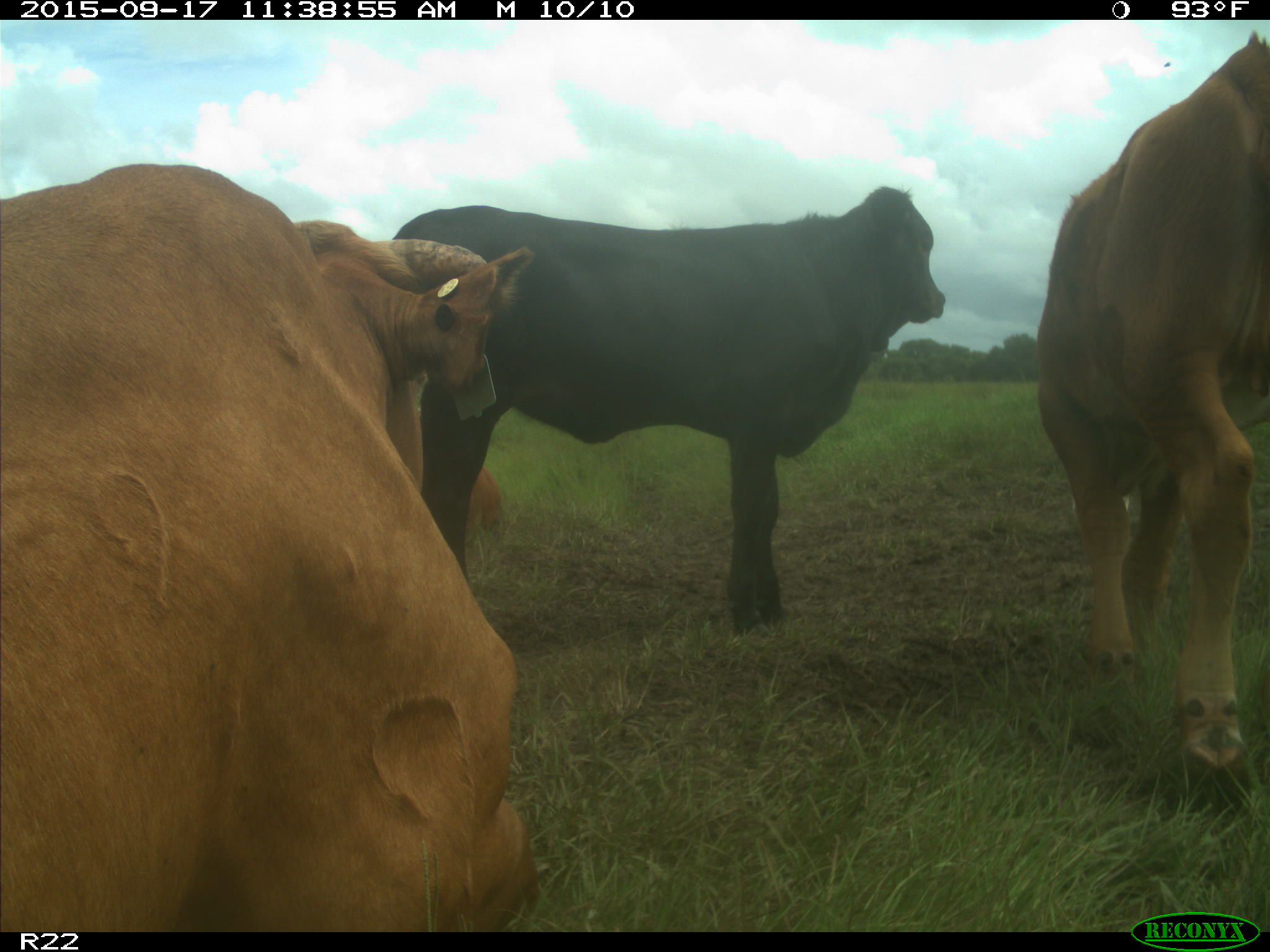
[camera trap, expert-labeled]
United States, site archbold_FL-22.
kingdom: Animalia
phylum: Chordata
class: Mammalia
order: Artiodactyla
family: Bovidae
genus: Bos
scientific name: Bos taurus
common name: domestic cow